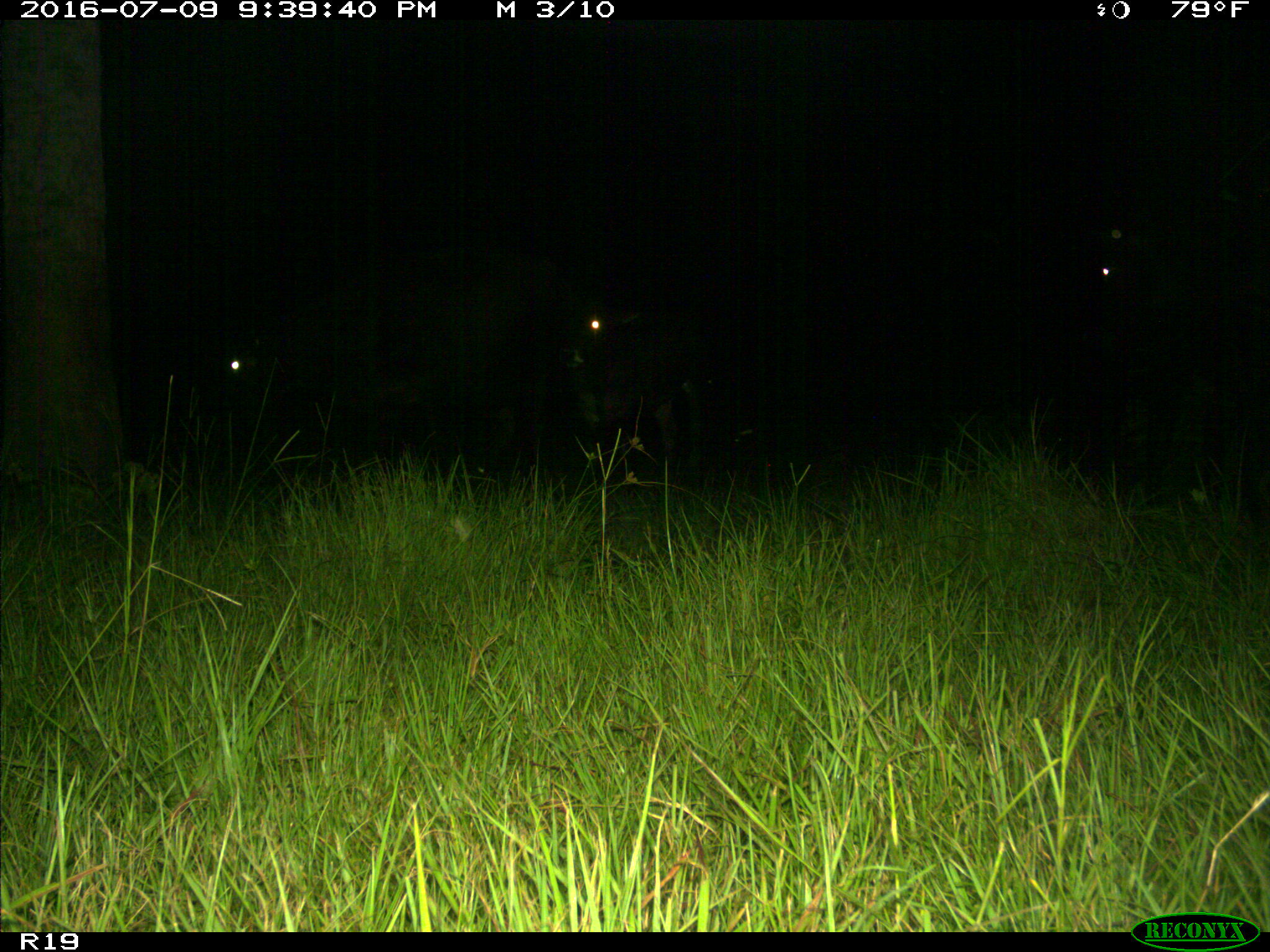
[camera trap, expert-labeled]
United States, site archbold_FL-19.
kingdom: Animalia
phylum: Chordata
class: Mammalia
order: Artiodactyla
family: Bovidae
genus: Bos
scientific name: Bos taurus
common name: domestic cow